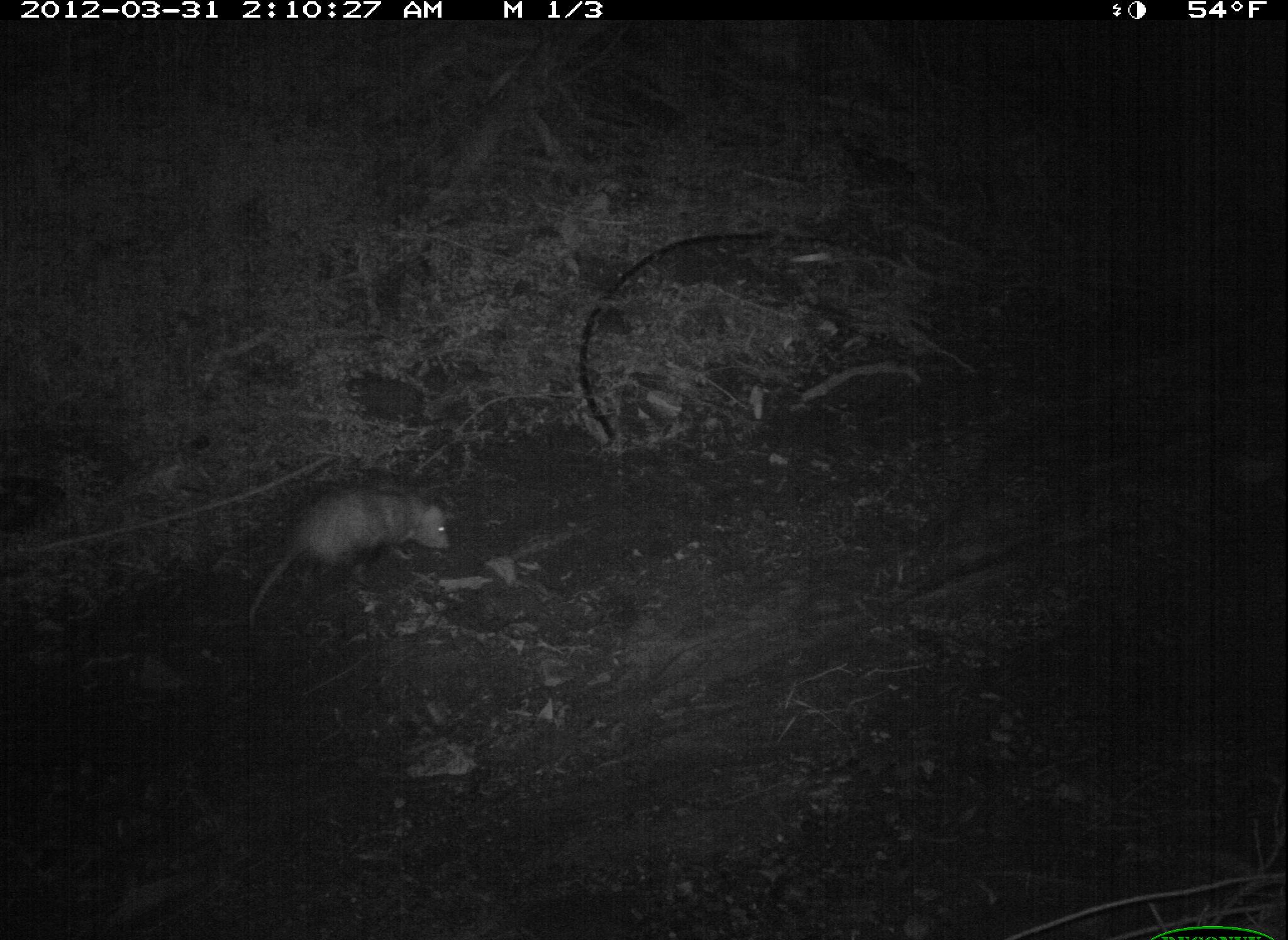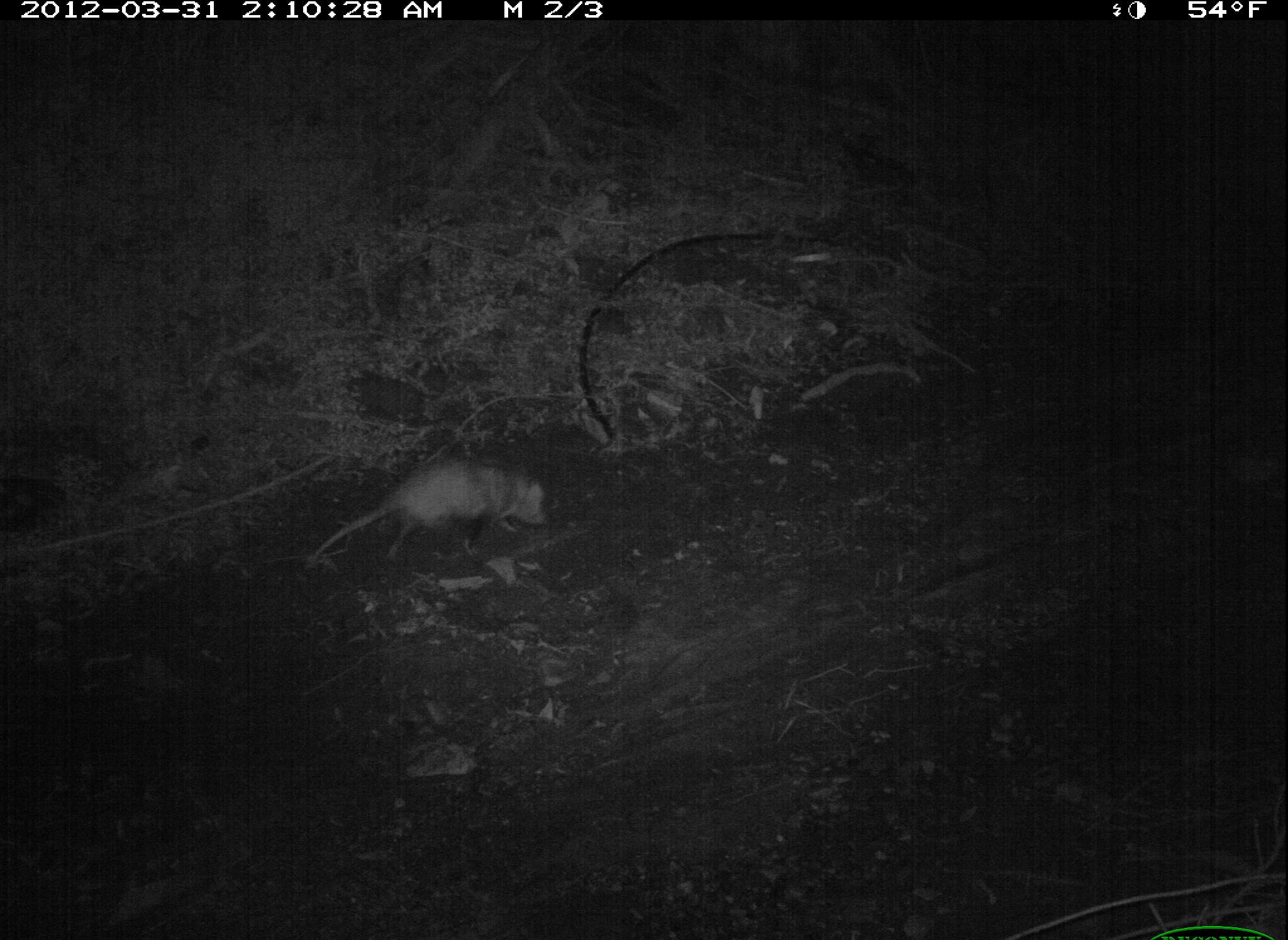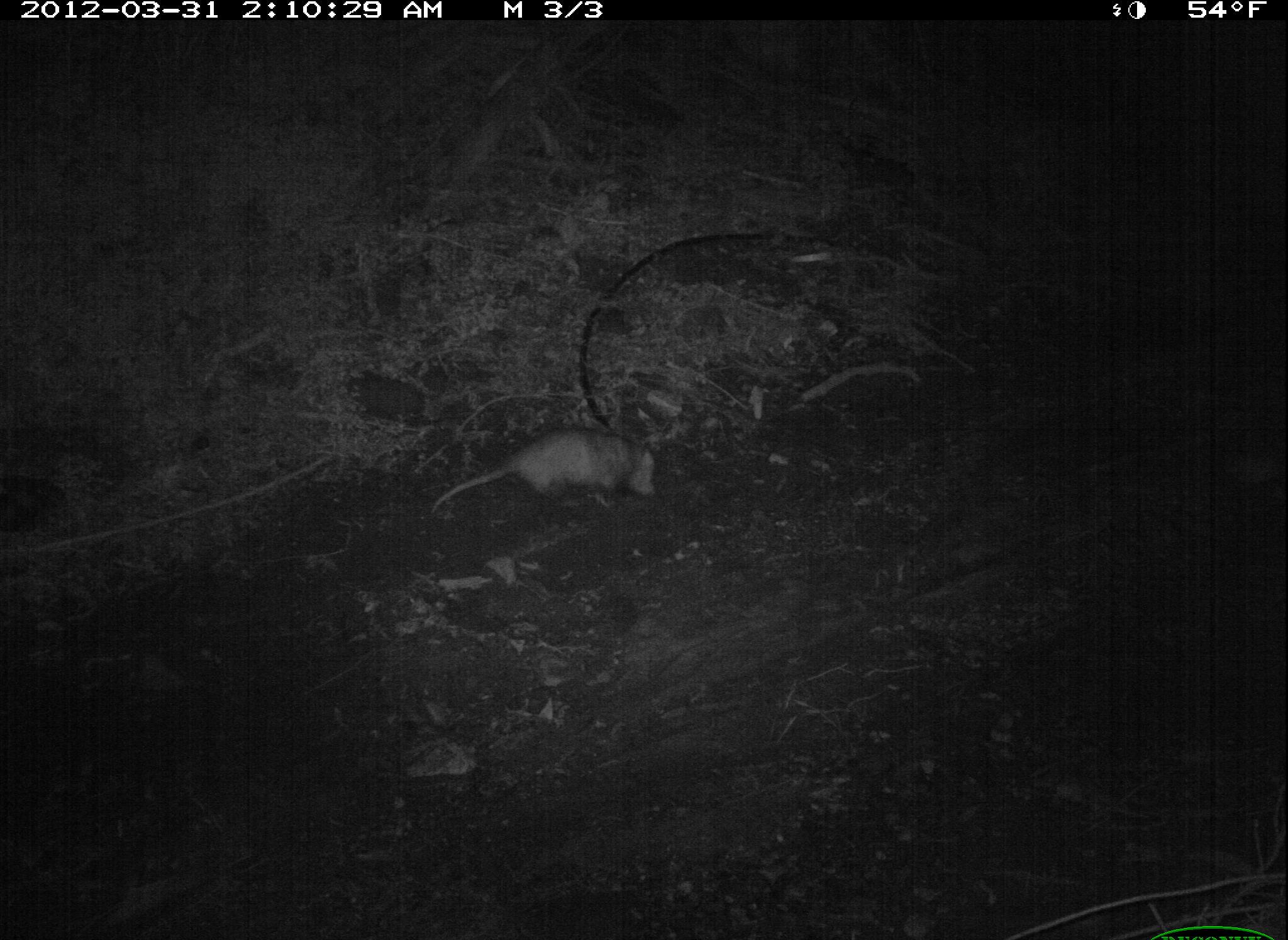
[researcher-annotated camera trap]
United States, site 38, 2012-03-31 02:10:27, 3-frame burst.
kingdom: Animalia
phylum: Chordata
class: Mammalia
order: Didelphimorphia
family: Didelphidae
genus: Didelphis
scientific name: Didelphis virginiana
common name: virginia opossum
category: opossum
Opossum (virginia opossum) (Didelphis virginiana).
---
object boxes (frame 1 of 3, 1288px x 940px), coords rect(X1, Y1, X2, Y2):
opossum: rect(224, 467, 485, 628)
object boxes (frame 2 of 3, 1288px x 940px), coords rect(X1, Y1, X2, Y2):
opossum: rect(304, 451, 555, 570)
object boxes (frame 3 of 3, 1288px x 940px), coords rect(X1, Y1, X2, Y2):
opossum: rect(428, 425, 665, 528)